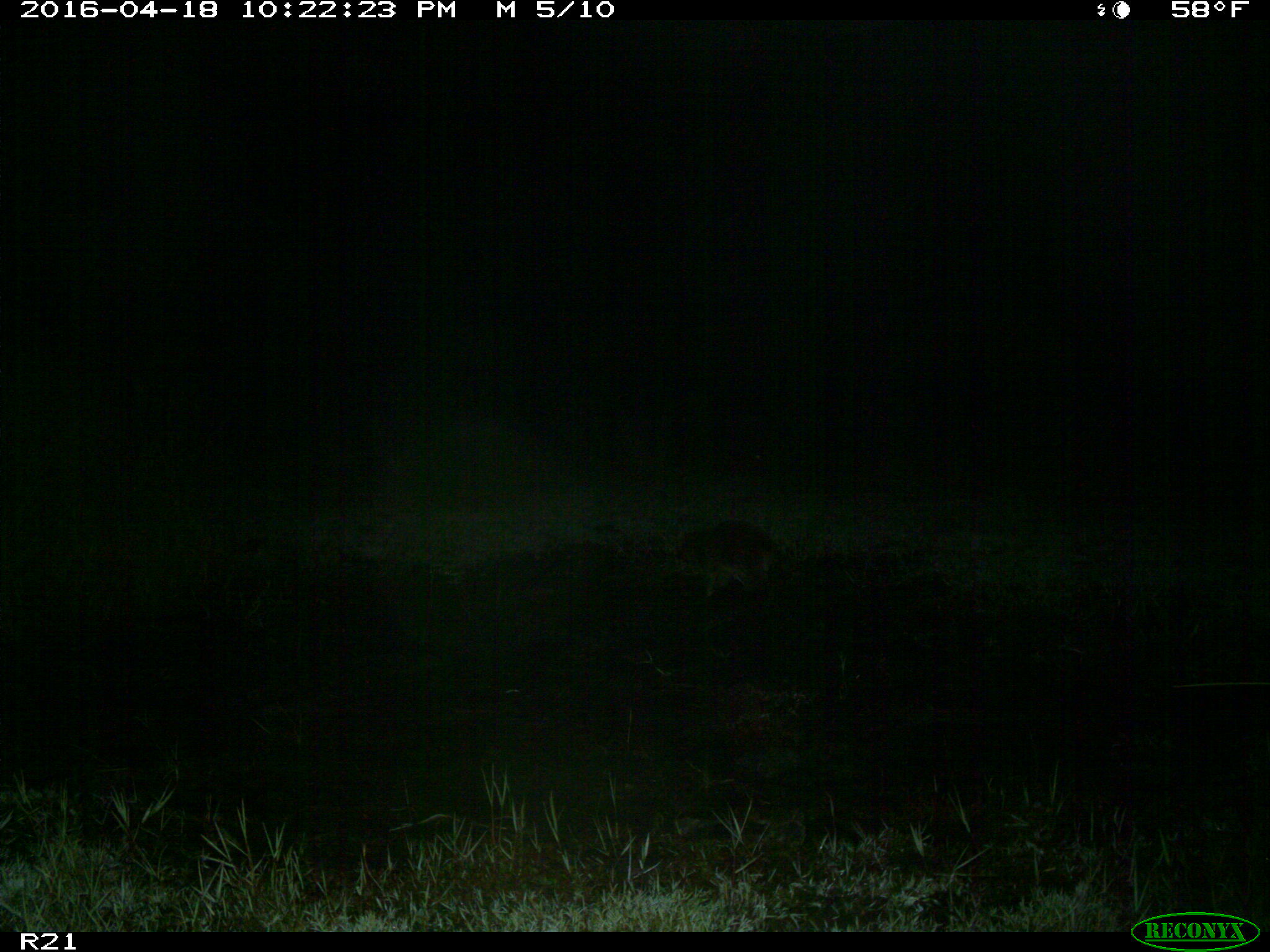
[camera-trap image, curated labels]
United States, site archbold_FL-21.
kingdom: Animalia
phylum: Chordata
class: Mammalia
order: Carnivora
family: Procyonidae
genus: Procyon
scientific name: Procyon lotor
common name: common raccoon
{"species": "Procyon lotor (common raccoon)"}